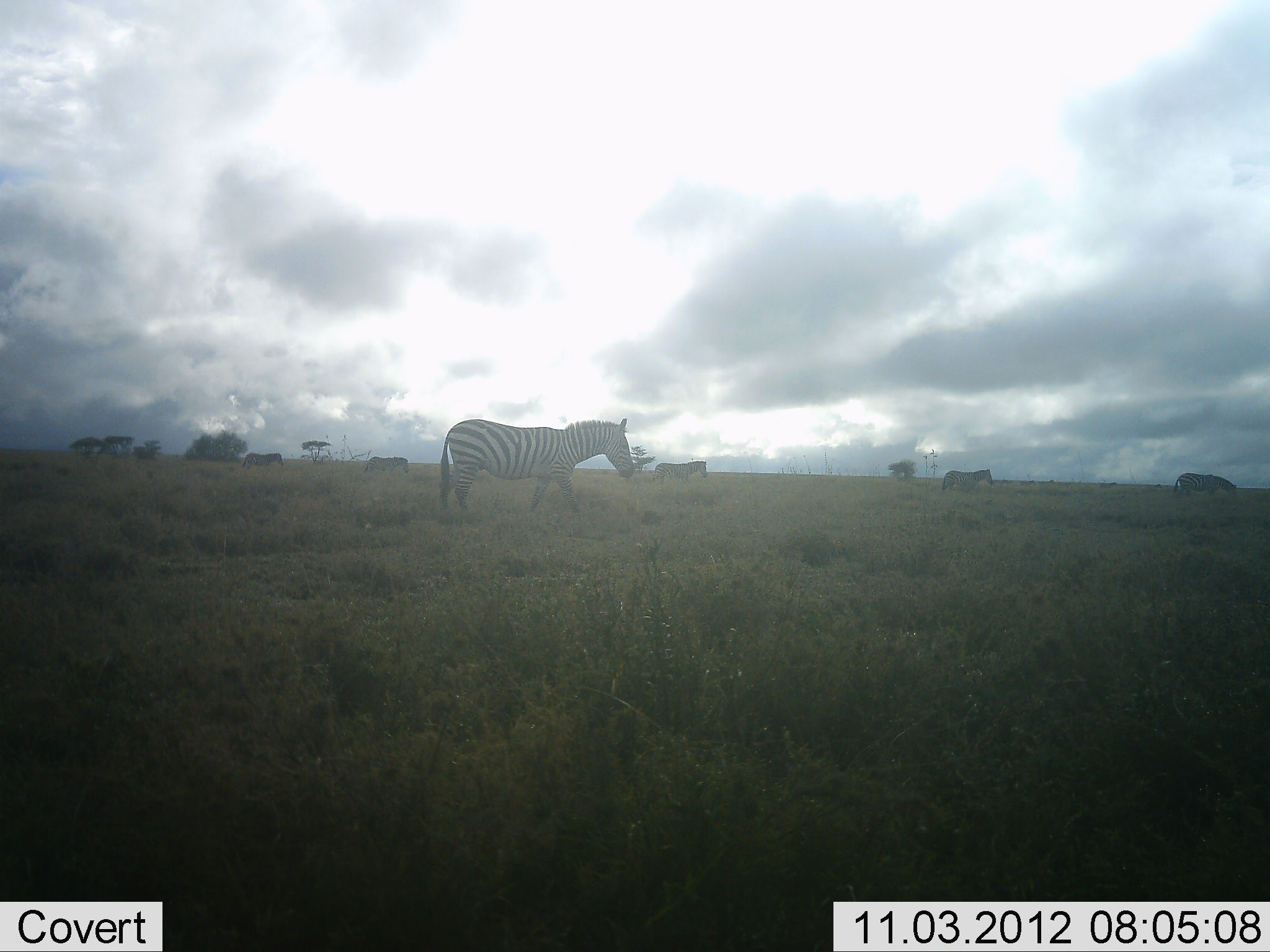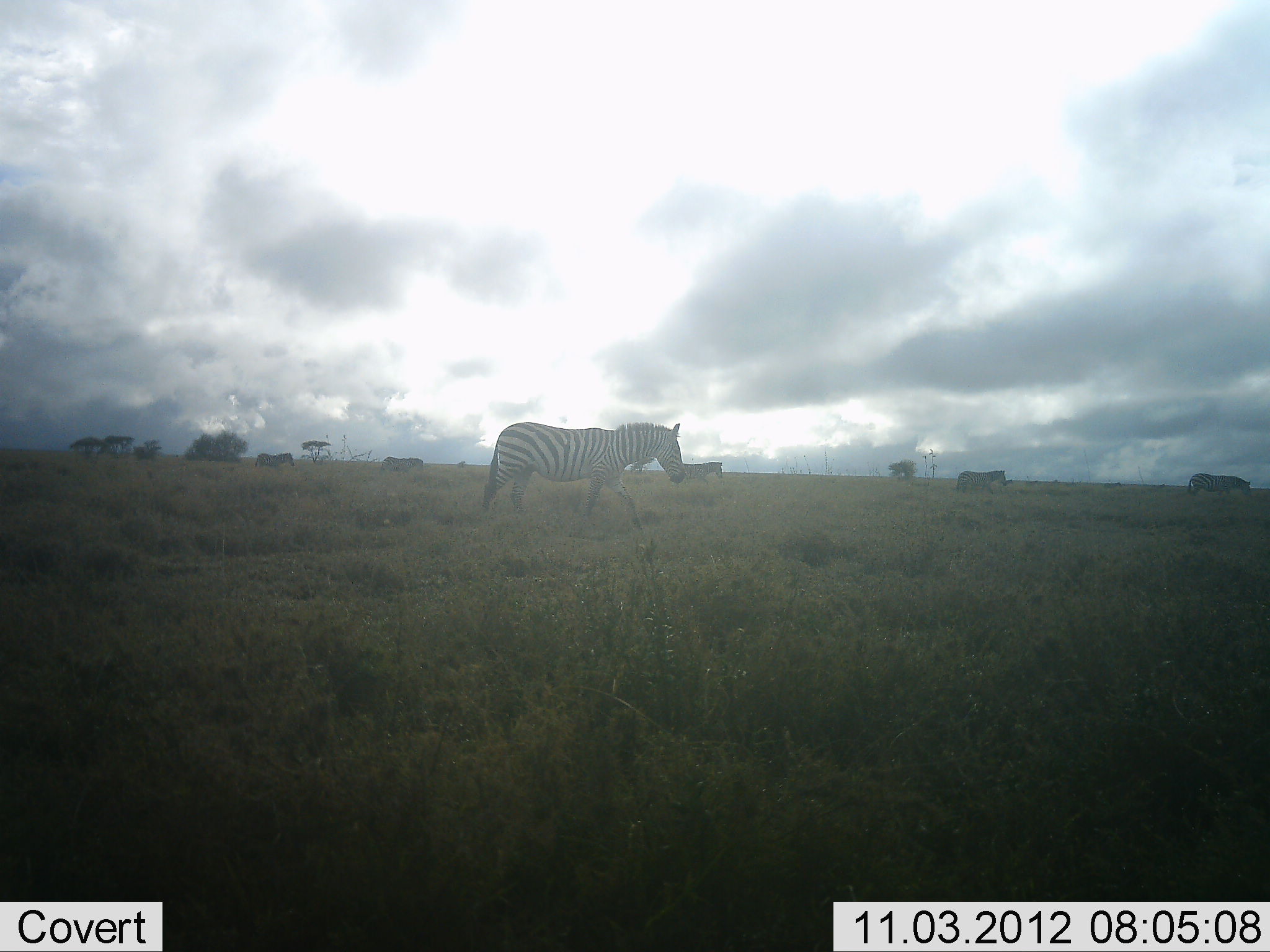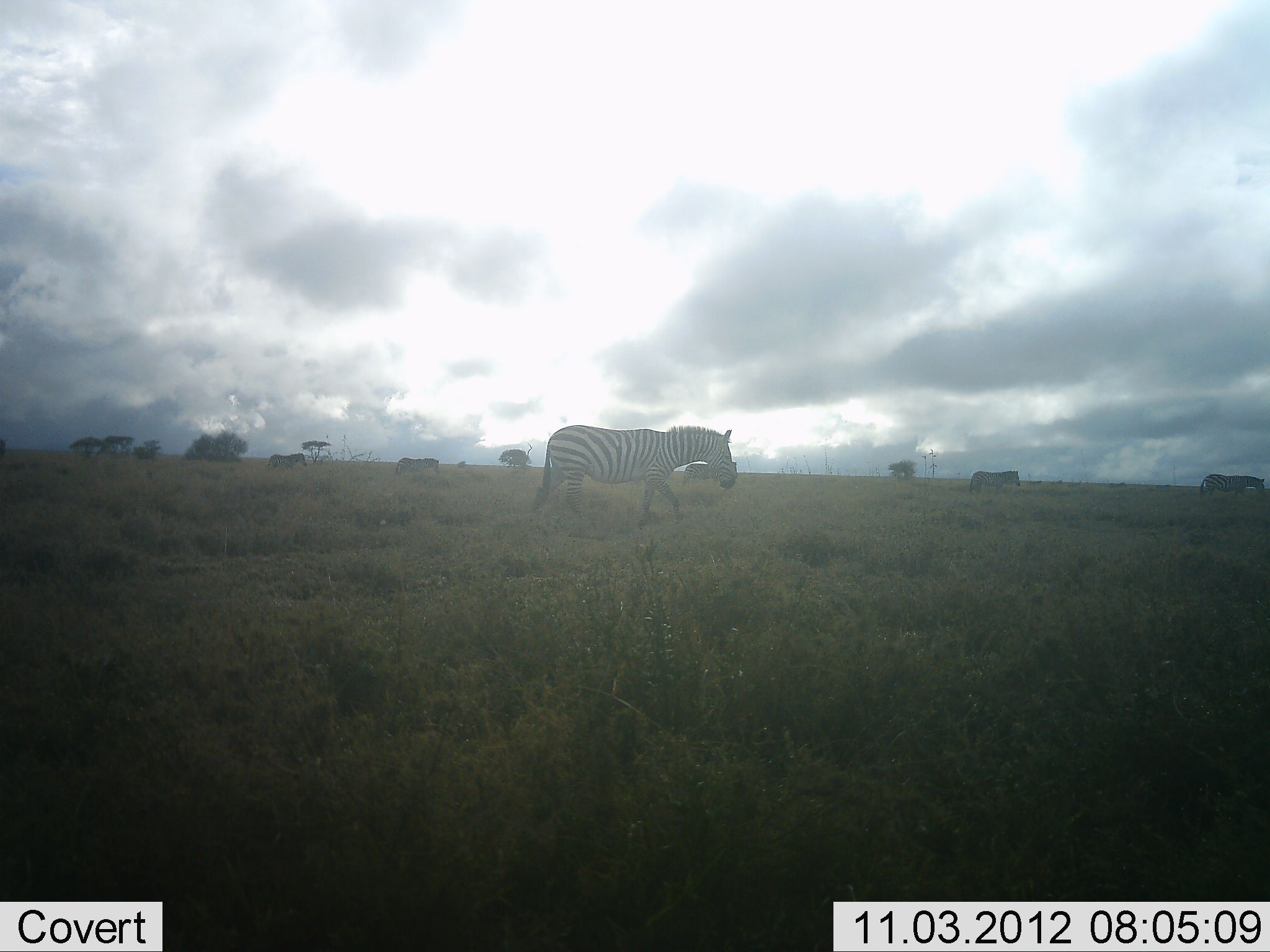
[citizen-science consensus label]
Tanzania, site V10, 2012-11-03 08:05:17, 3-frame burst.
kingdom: Animalia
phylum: Chordata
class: Mammalia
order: Perissodactyla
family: Equidae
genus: Equus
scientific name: Equus quagga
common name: plains zebra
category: zebra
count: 6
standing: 0%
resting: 0%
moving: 100%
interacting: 0%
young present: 0%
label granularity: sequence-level